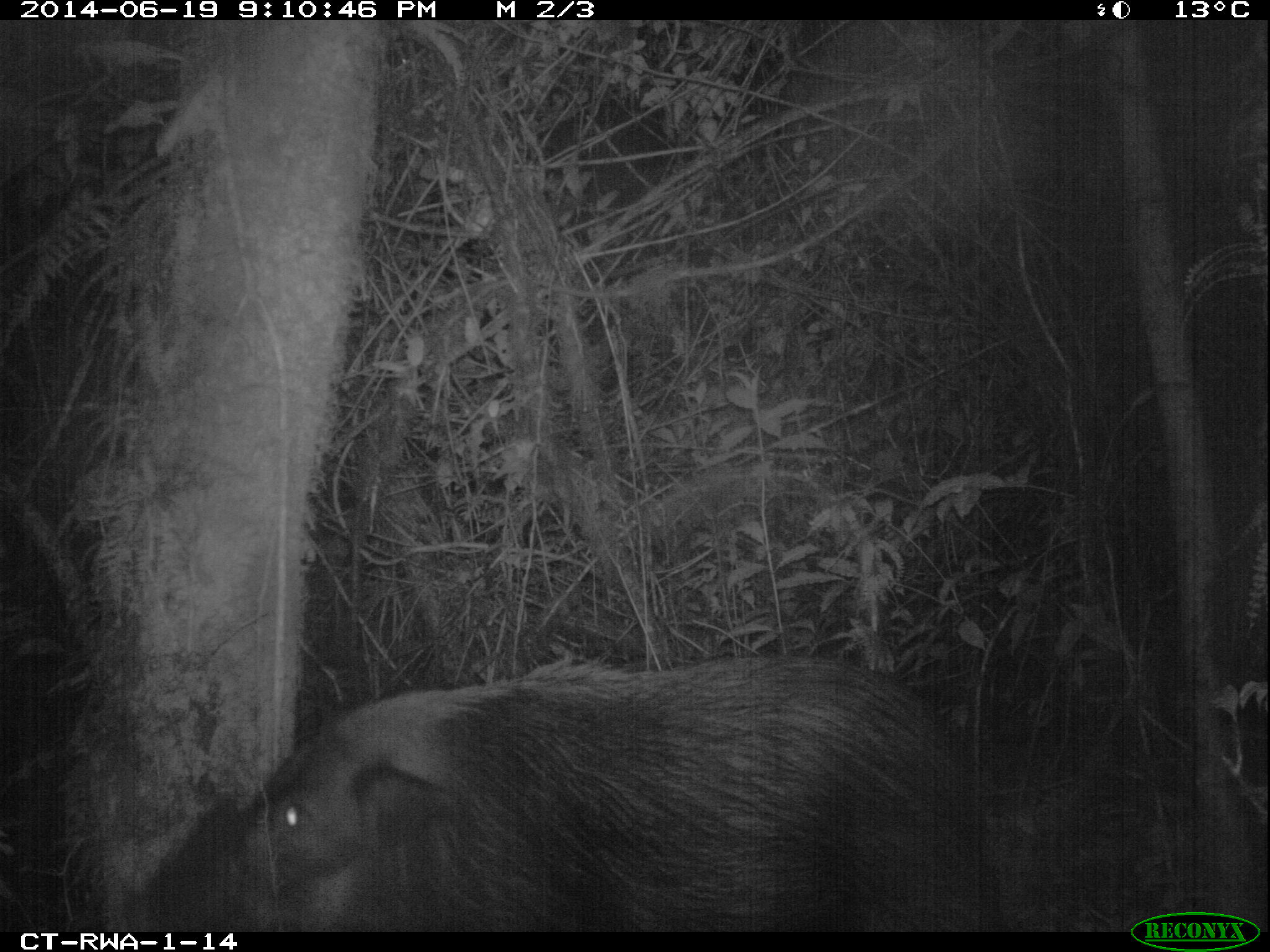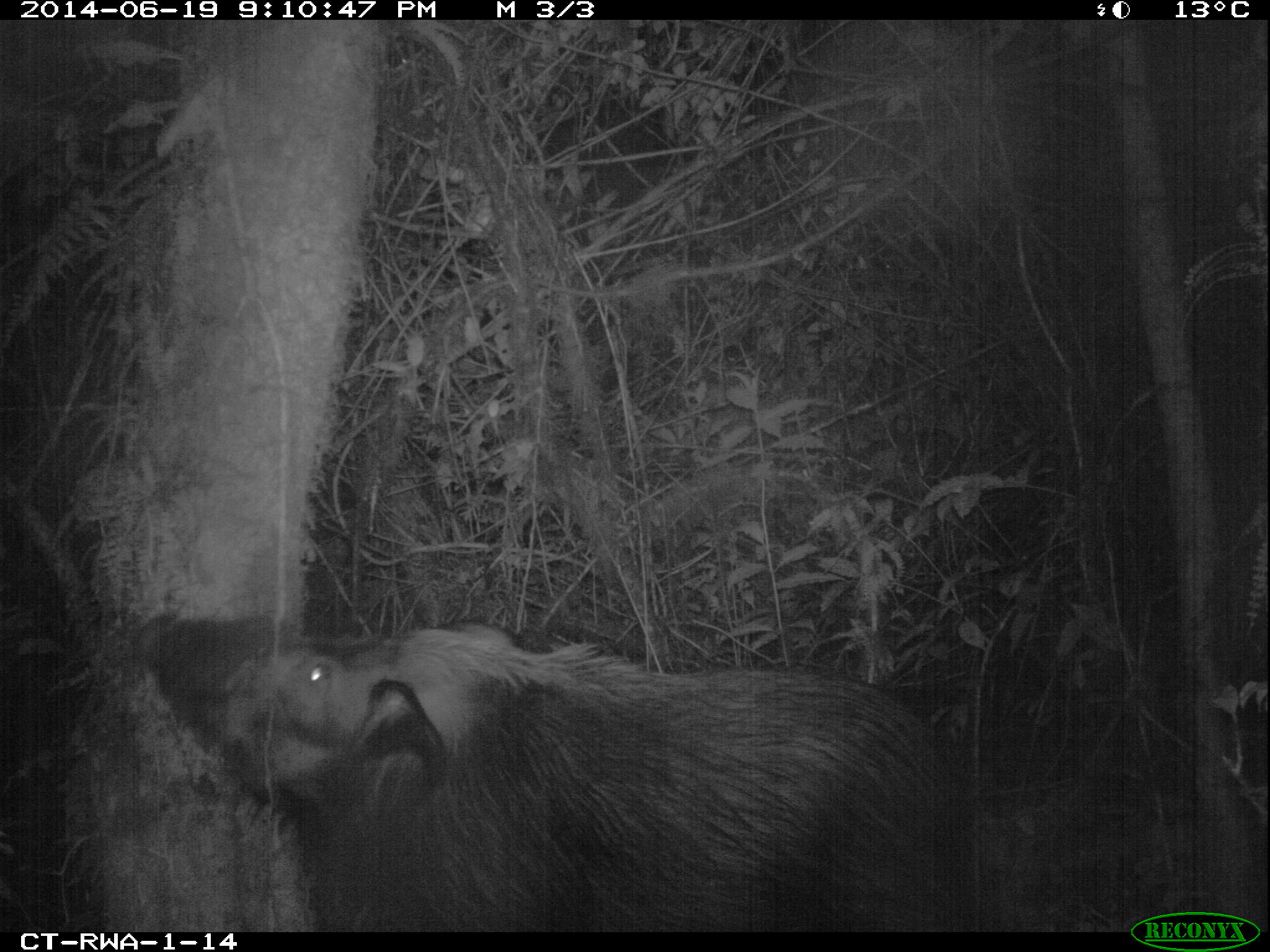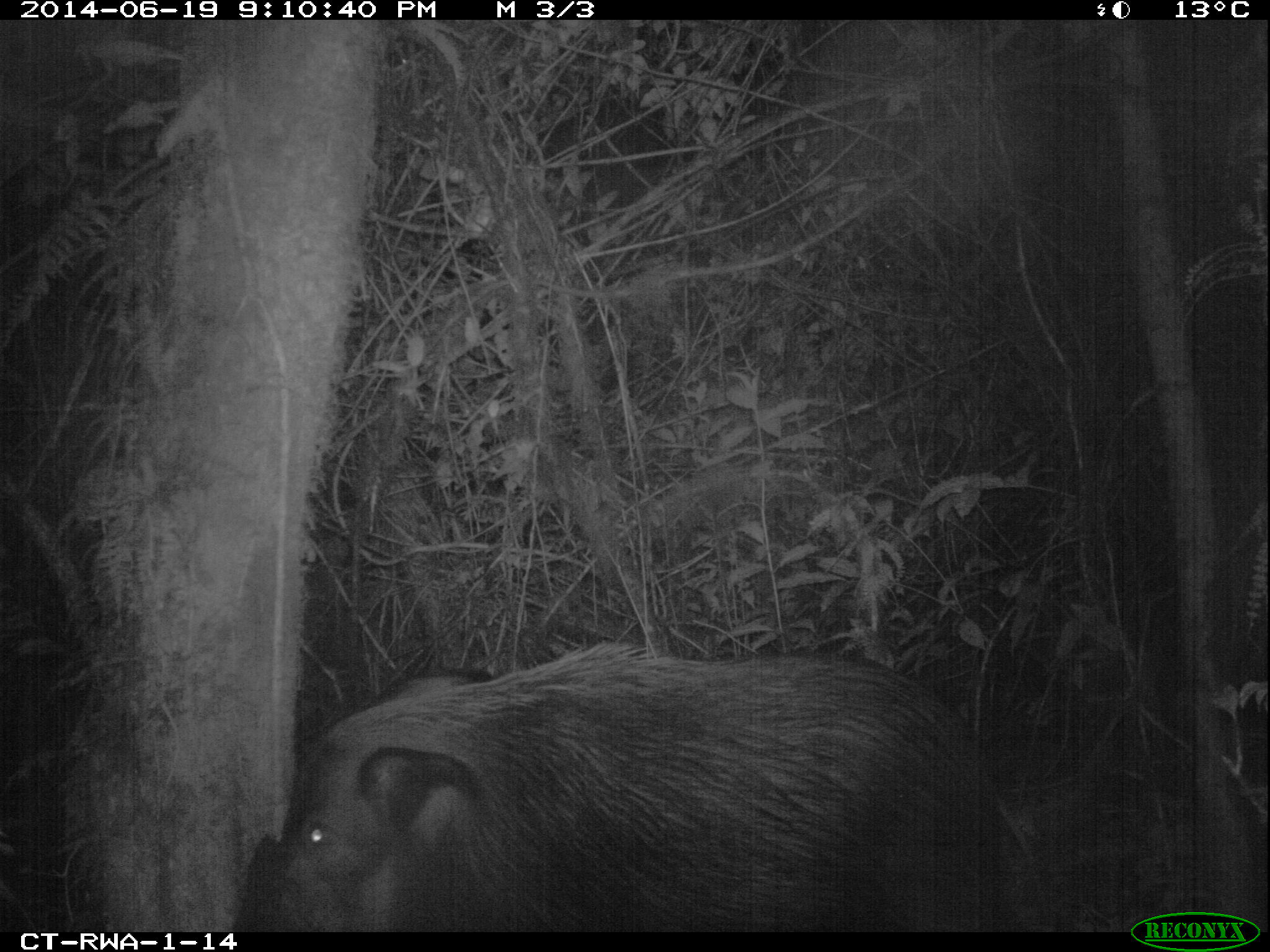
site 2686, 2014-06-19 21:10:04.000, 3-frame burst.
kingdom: Animalia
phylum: Chordata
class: Mammalia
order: Artiodactyla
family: Suidae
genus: Potamochoerus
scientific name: Potamochoerus larvatus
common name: bushpig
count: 1